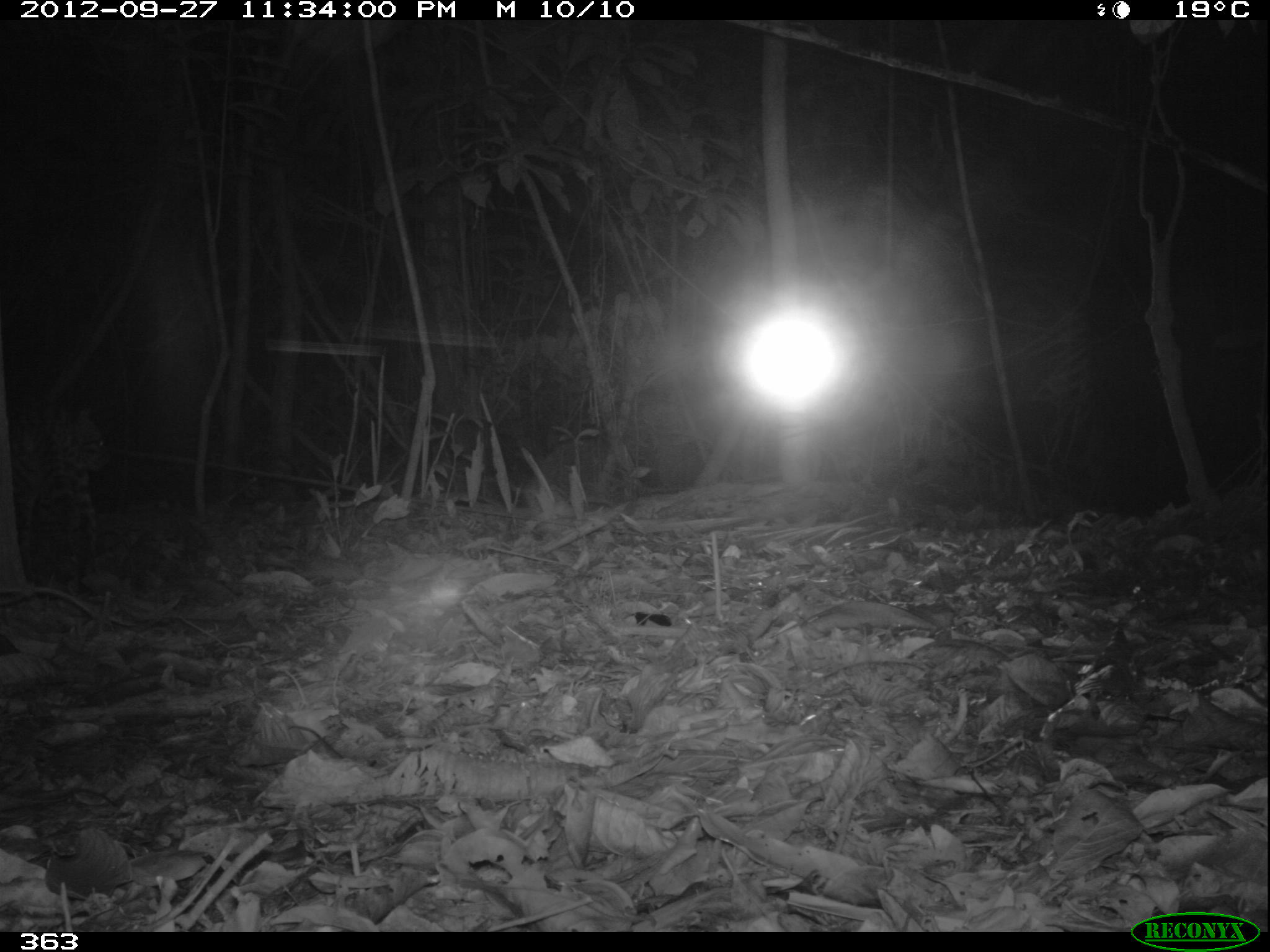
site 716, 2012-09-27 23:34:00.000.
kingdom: Animalia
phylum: Chordata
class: Mammalia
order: Carnivora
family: Felidae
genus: Leopardus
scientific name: Leopardus pardalis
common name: ocelot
Leopardus pardalis (ocelot).